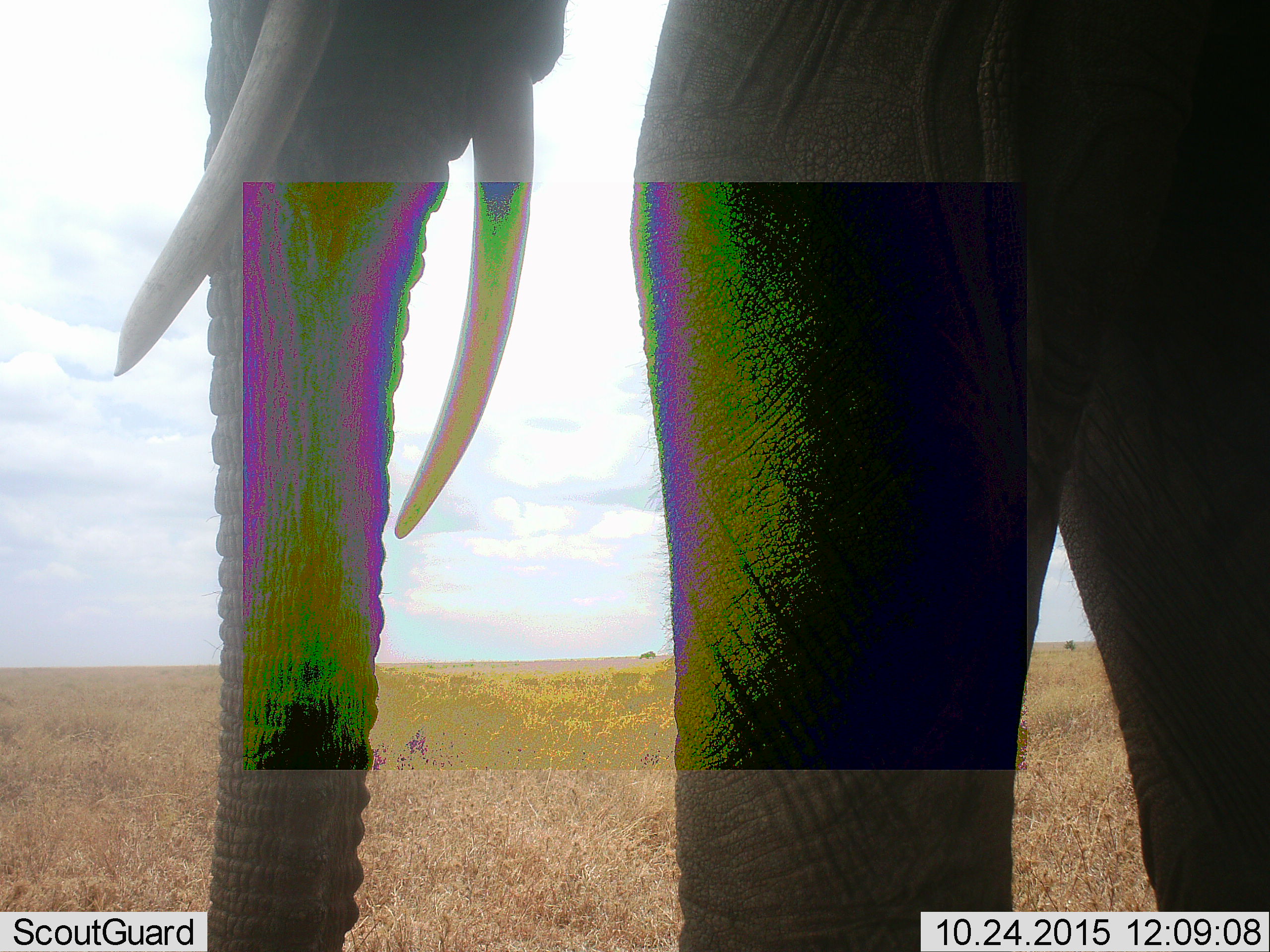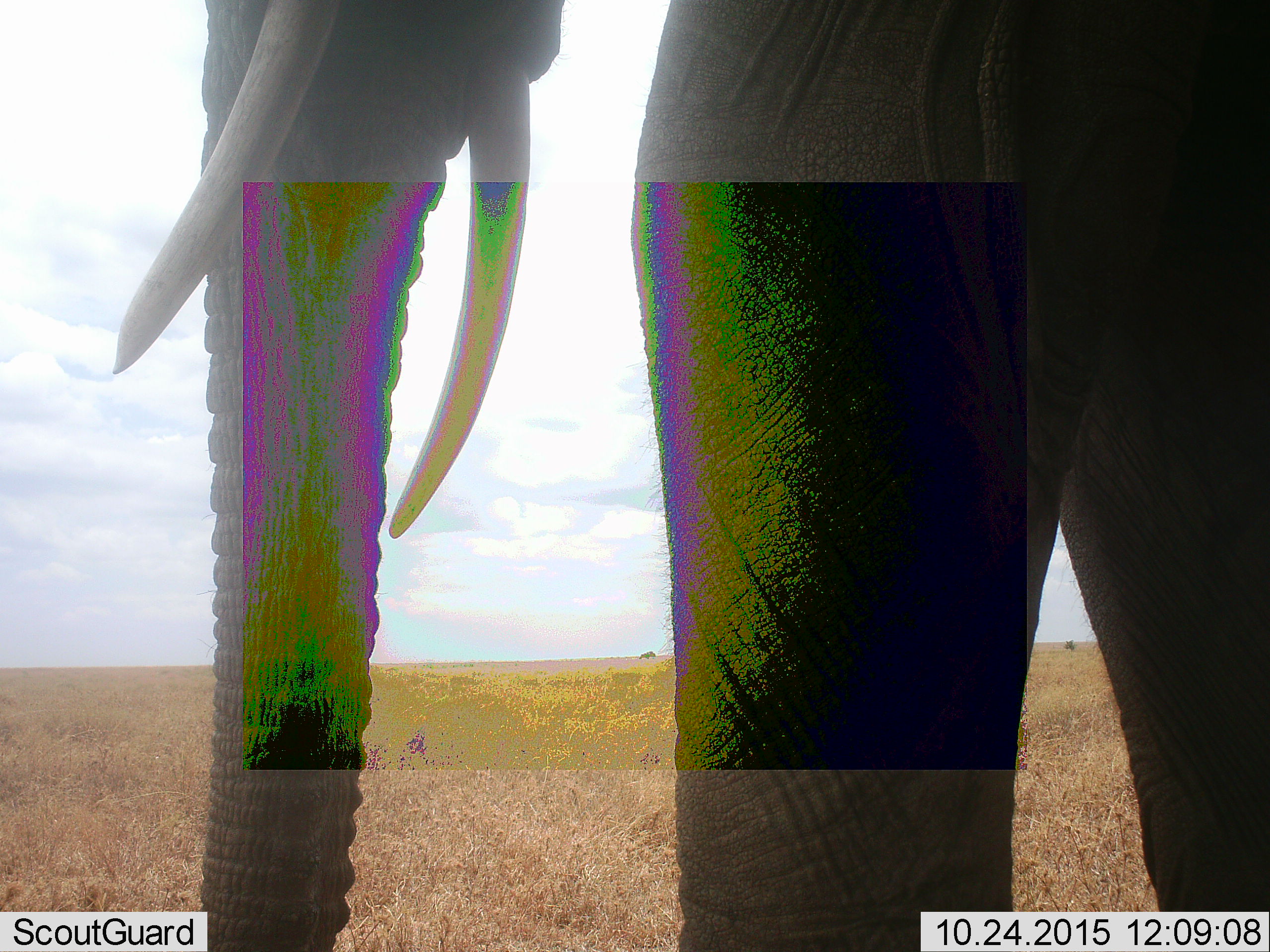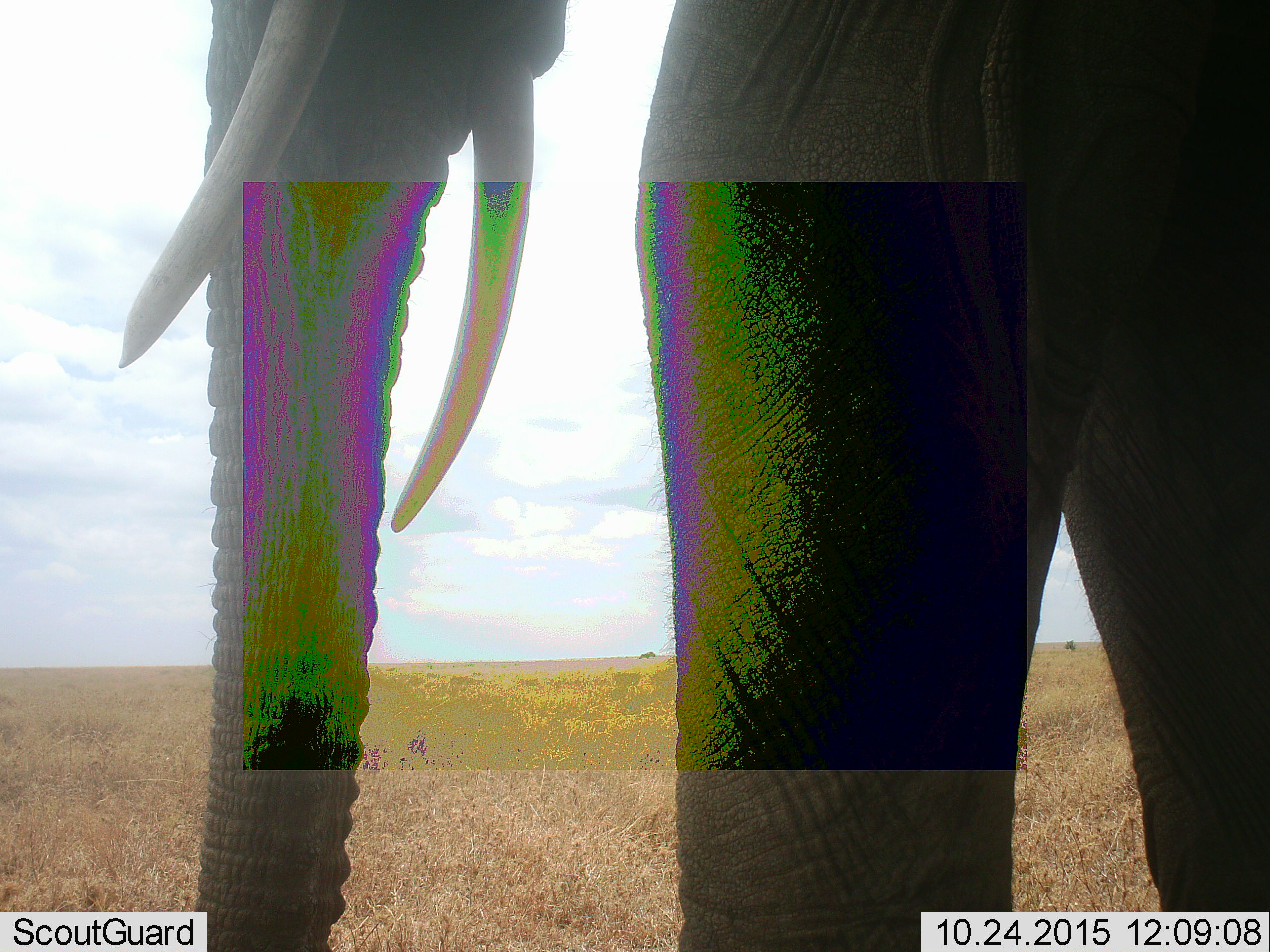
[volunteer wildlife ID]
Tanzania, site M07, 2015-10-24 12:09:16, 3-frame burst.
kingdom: Animalia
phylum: Chordata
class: Mammalia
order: Proboscidea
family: Elephantidae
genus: Loxodonta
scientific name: Loxodonta africana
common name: african bush elephant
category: elephant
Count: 1.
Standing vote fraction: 90%.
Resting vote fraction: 0%.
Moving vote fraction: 10%.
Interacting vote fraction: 0%.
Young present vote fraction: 0%.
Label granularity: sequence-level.